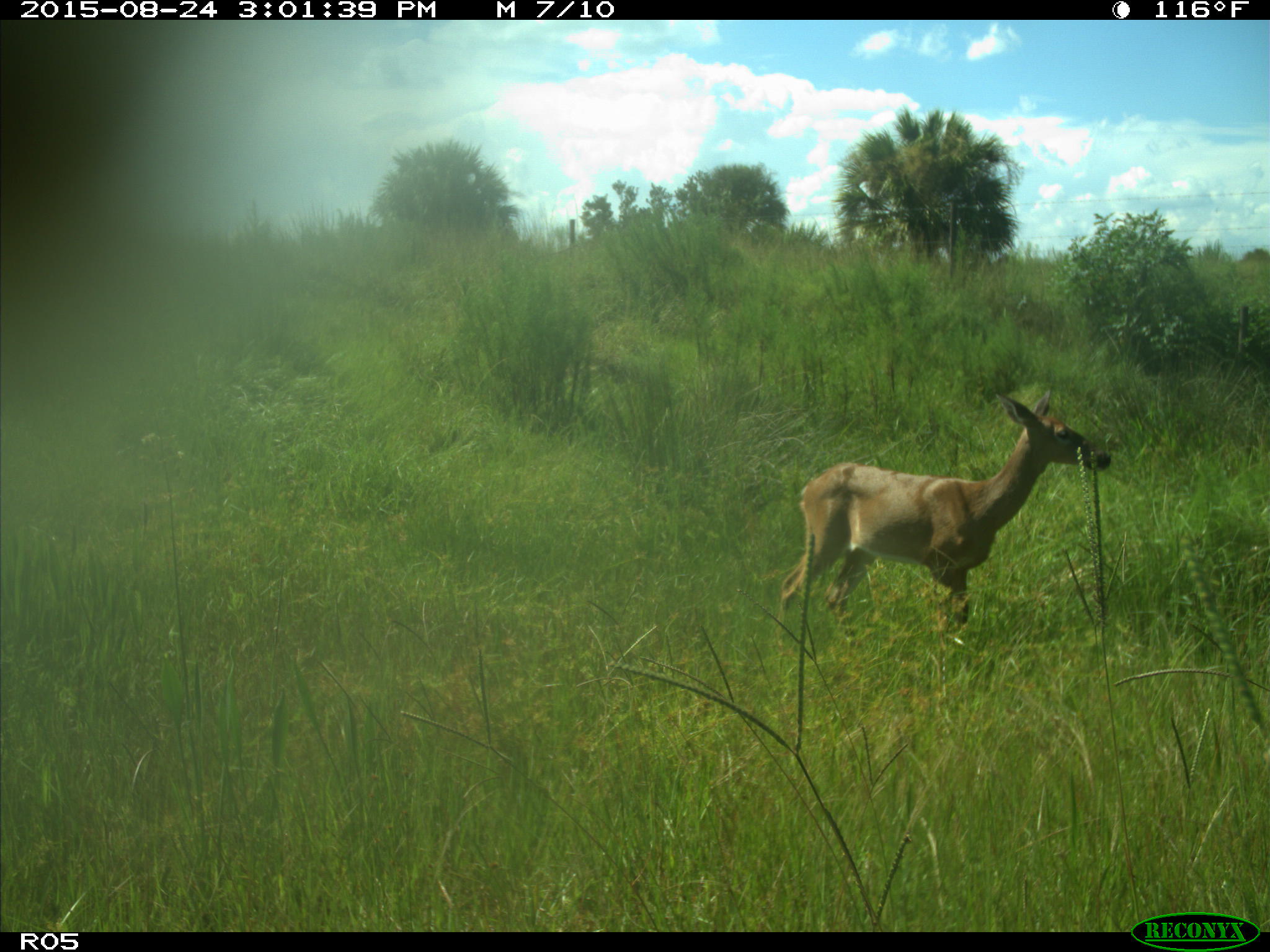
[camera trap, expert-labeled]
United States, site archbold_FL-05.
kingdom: Animalia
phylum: Chordata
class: Mammalia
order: Artiodactyla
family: Cervidae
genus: Odocoileus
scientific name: Odocoileus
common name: deer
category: unidentified deer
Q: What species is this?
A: Unidentified deer (deer) (Odocoileus).